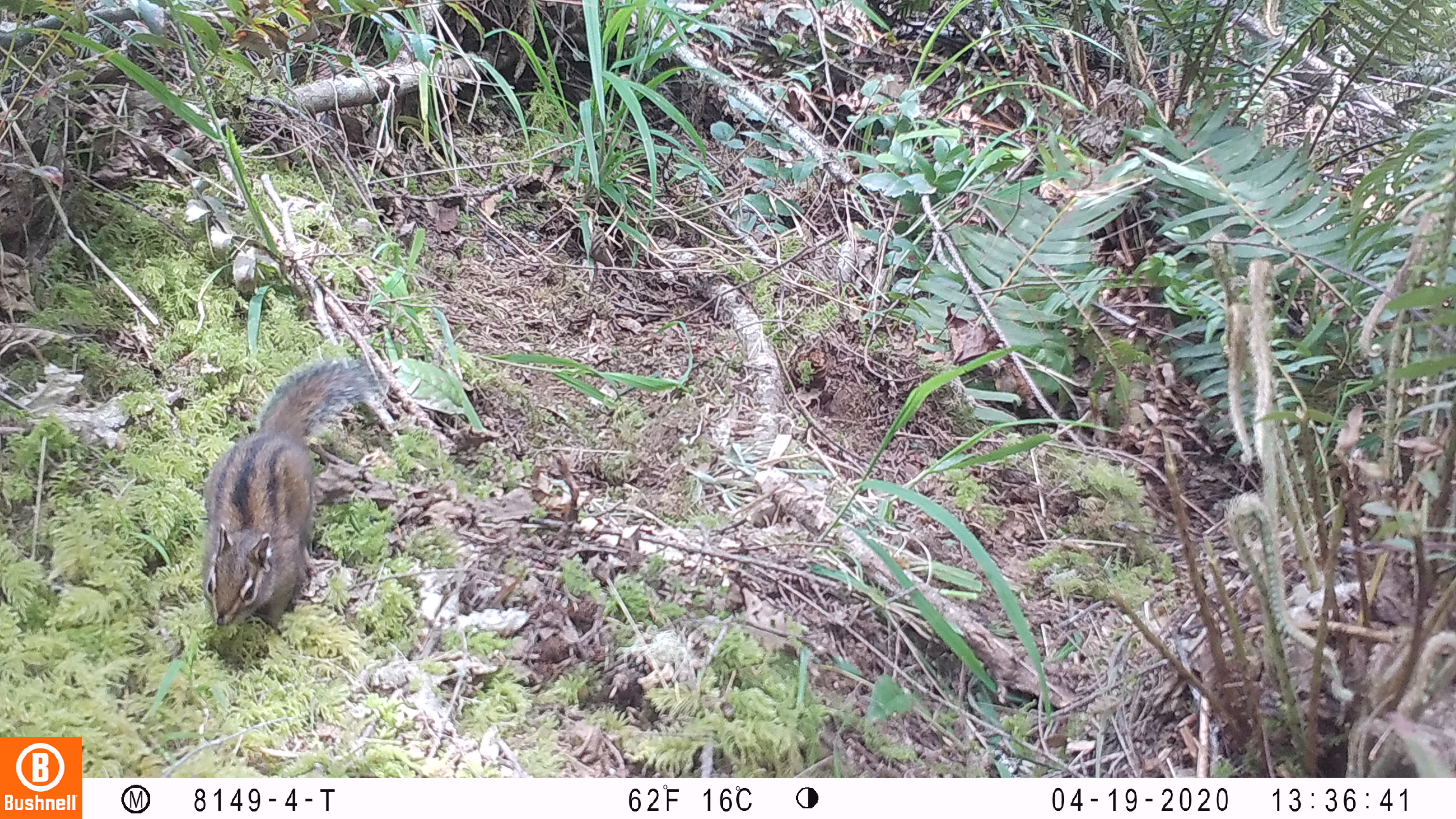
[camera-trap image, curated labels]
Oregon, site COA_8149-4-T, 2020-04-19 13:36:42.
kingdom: Animalia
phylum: Chordata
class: Mammalia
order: Rodentia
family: Sciuridae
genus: Neotamias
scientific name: Neotamias townsendii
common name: townsend's chipmunk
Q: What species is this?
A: Townsend's chipmunk (Neotamias townsendii).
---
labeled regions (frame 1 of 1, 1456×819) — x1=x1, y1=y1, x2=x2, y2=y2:
townsend's chipmunk: x1=194, y1=351, x2=389, y2=664